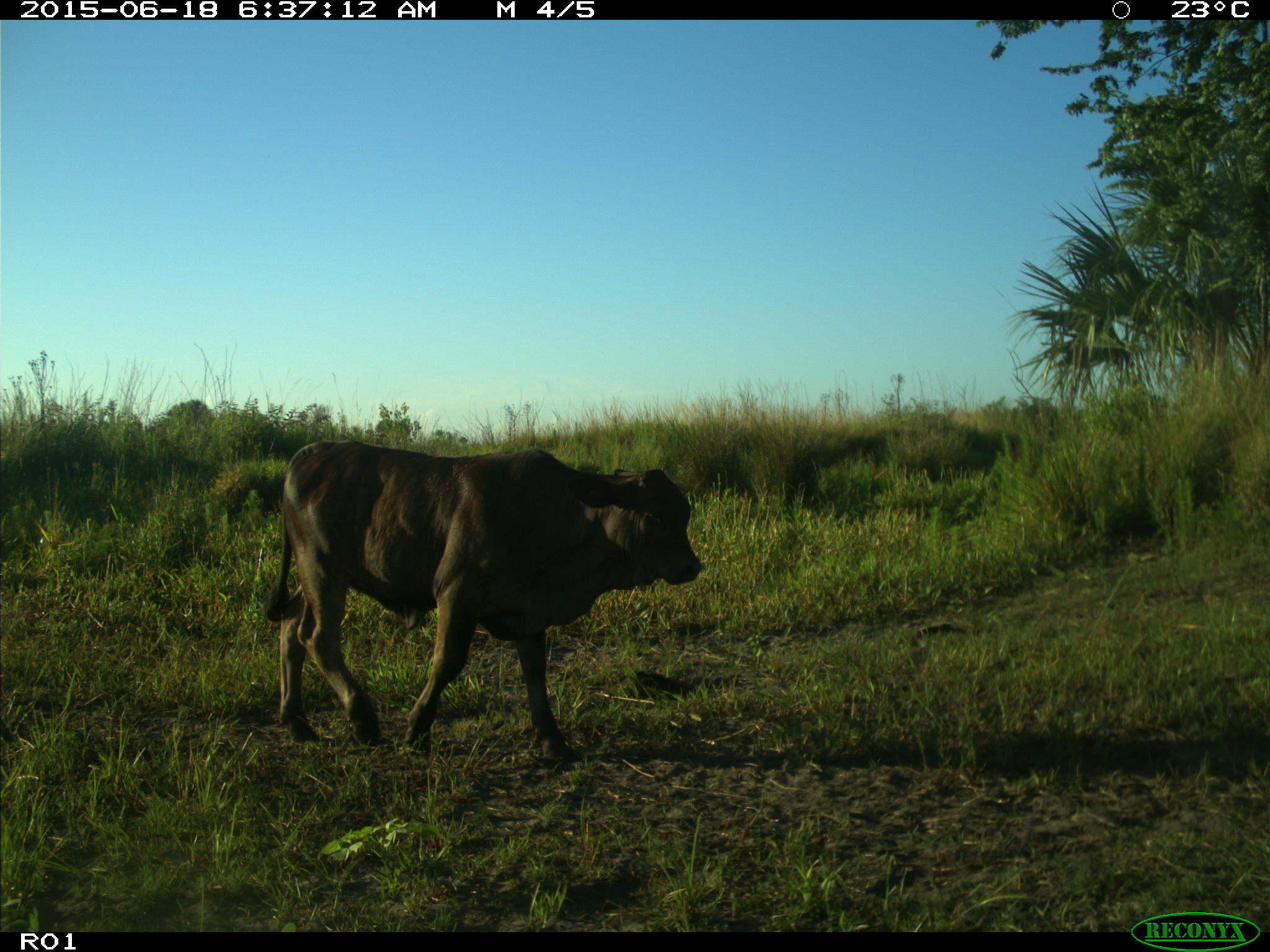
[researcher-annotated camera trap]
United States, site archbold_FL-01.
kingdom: Animalia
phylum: Chordata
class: Mammalia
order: Artiodactyla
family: Bovidae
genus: Bos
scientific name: Bos taurus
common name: domestic cow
Bos taurus (domestic cow).